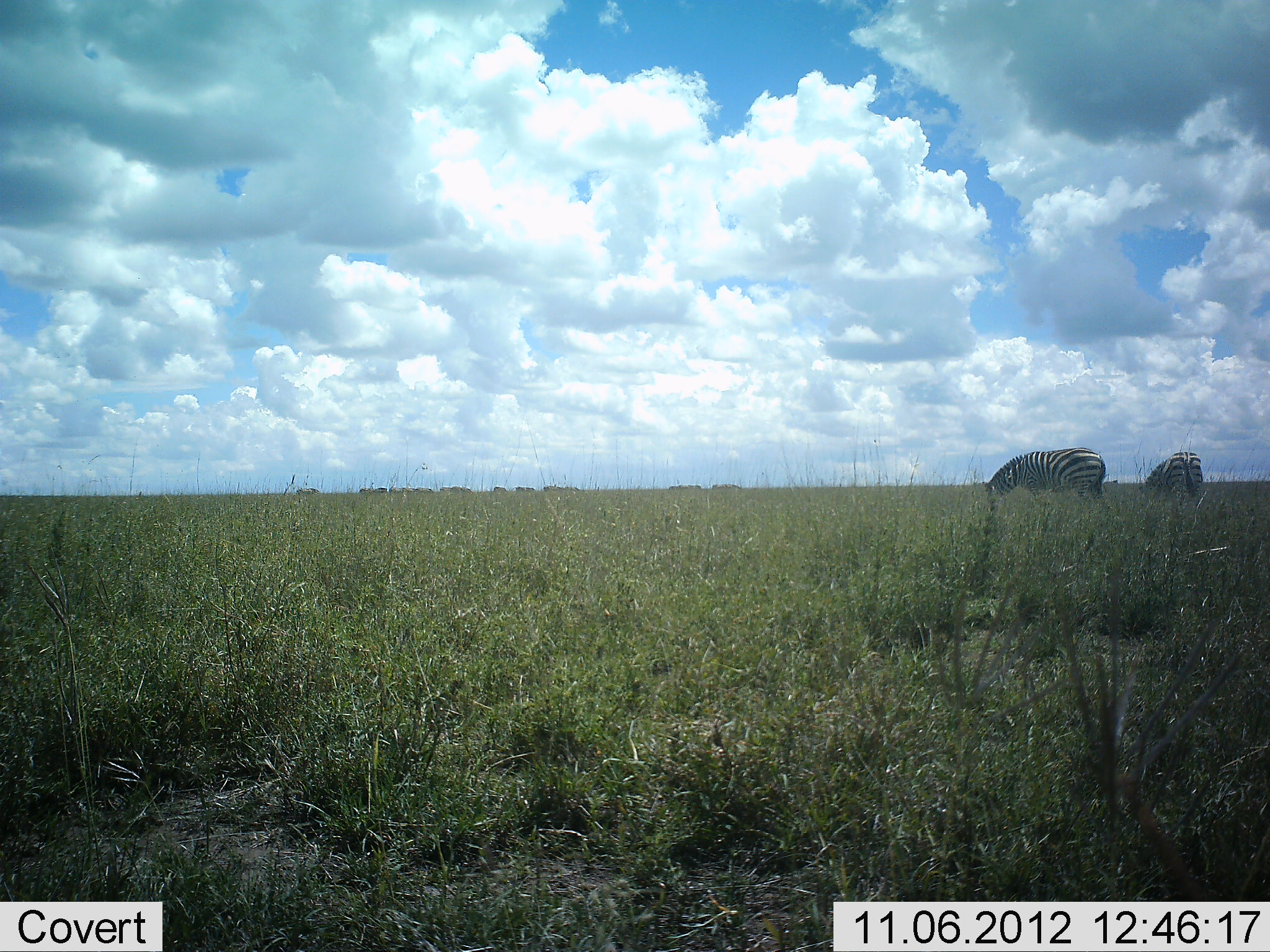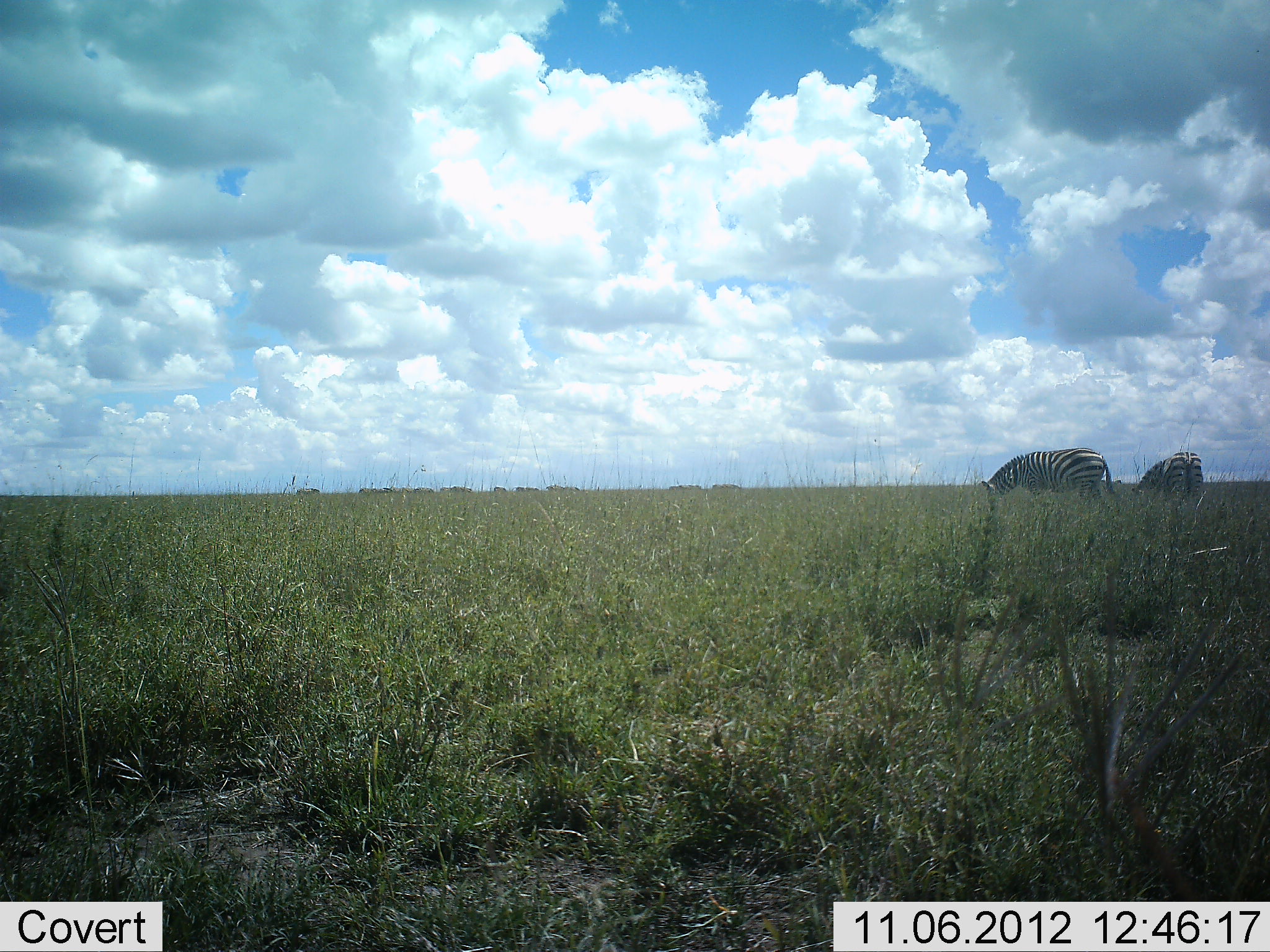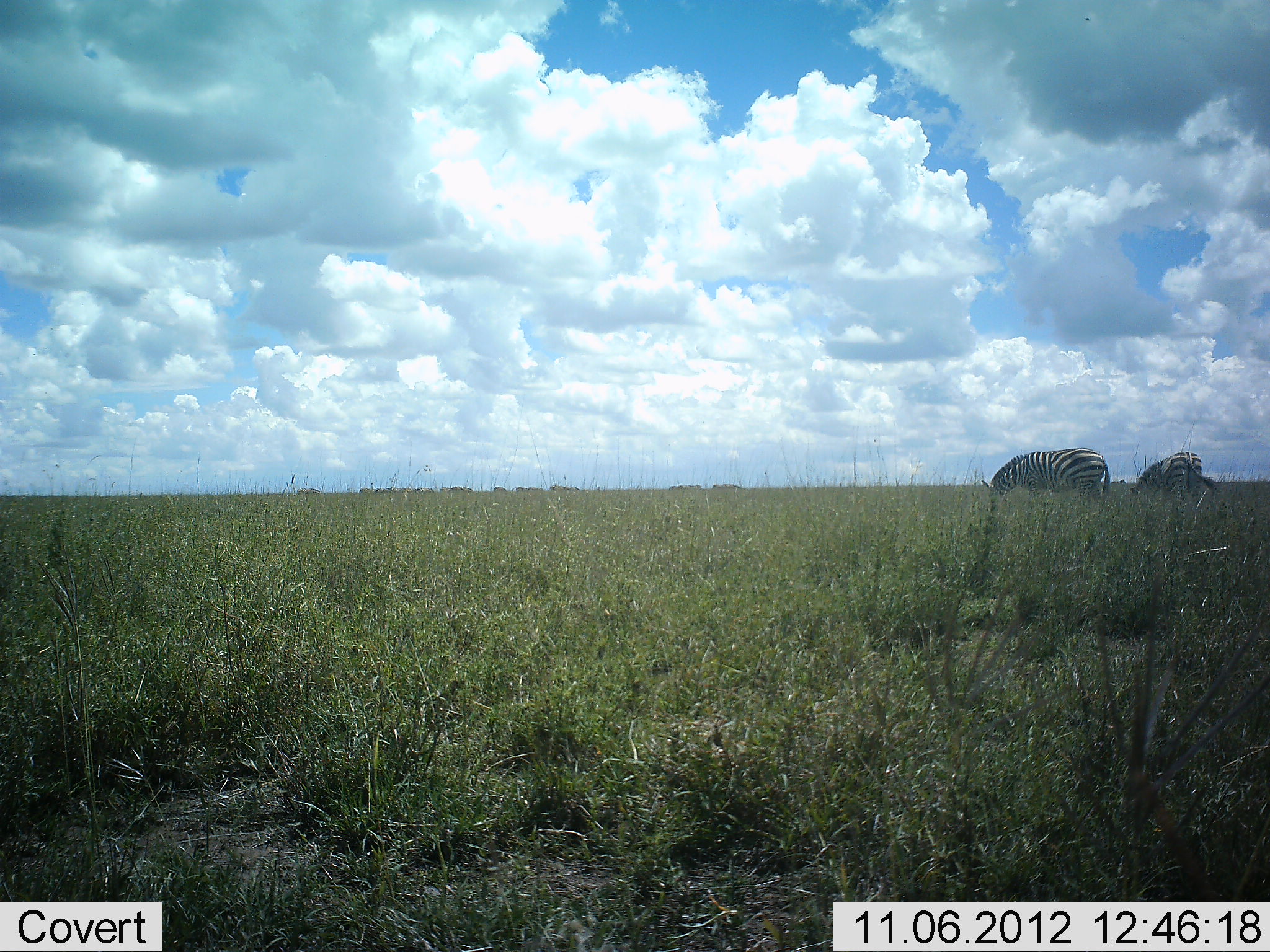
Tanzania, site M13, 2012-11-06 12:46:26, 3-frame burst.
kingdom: Animalia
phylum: Chordata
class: Mammalia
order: Perissodactyla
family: Equidae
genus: Equus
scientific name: Equus quagga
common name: plains zebra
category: zebra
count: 2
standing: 10%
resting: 0%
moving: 0%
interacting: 0%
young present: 0%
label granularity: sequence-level